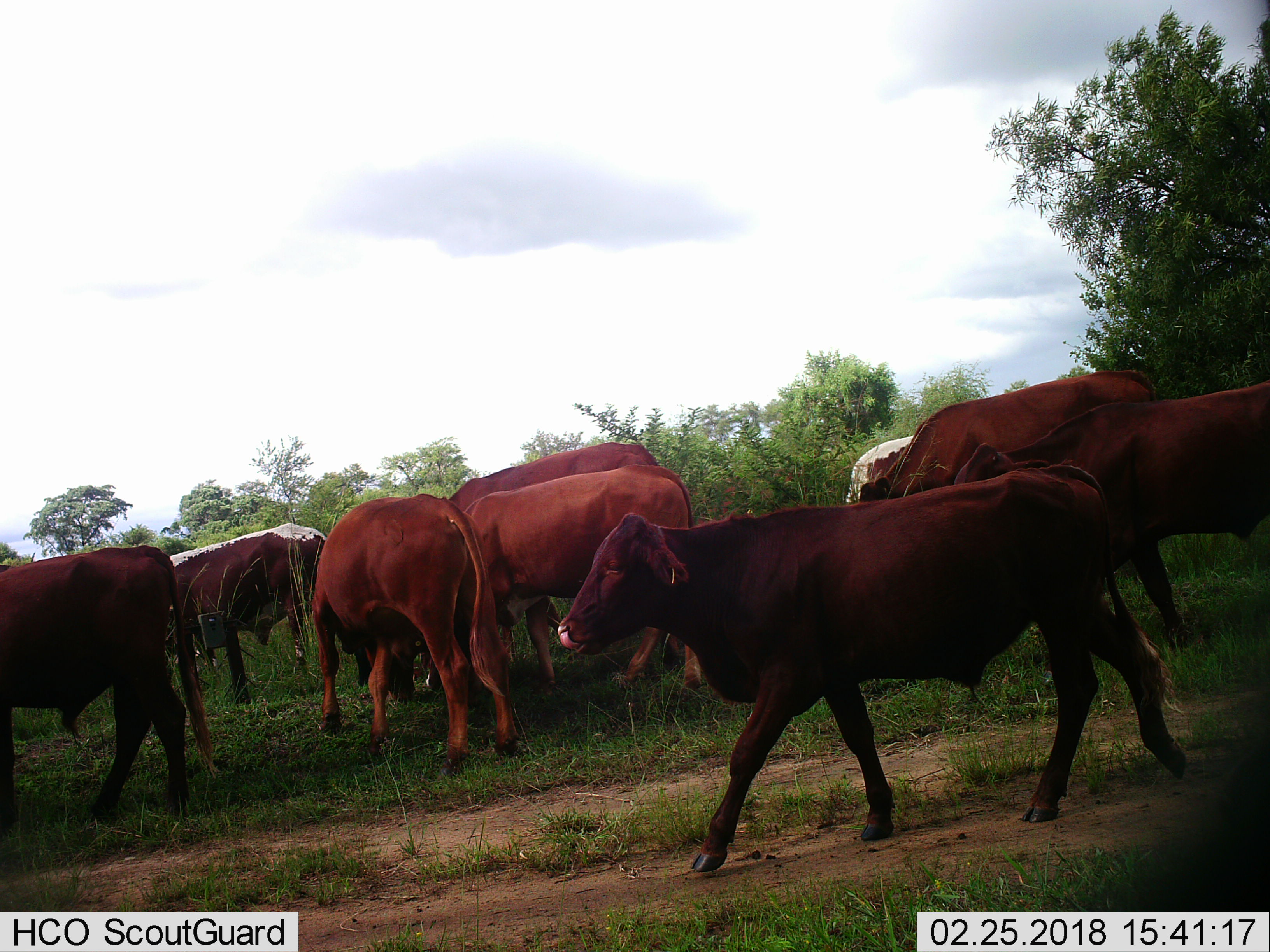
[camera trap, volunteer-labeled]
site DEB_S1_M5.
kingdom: Animalia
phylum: Chordata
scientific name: Vertebrata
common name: domestic animal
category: domesticanimal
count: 9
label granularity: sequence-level